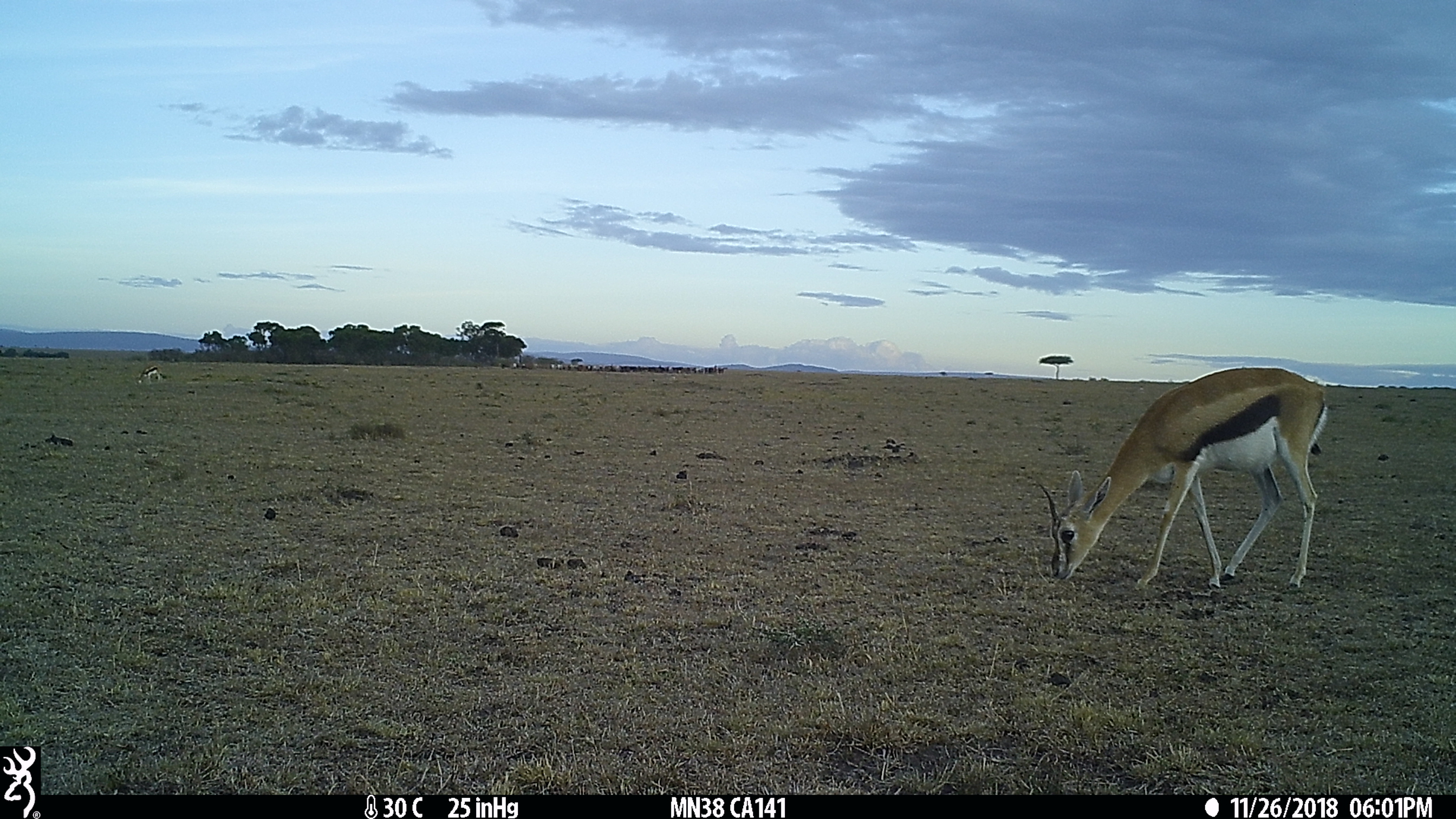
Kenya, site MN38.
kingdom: Animalia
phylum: Chordata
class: Mammalia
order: Artiodactyla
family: Bovidae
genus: Eudorcas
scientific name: Eudorcas thomsonii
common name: thomon's gazelle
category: gazelle thomsons